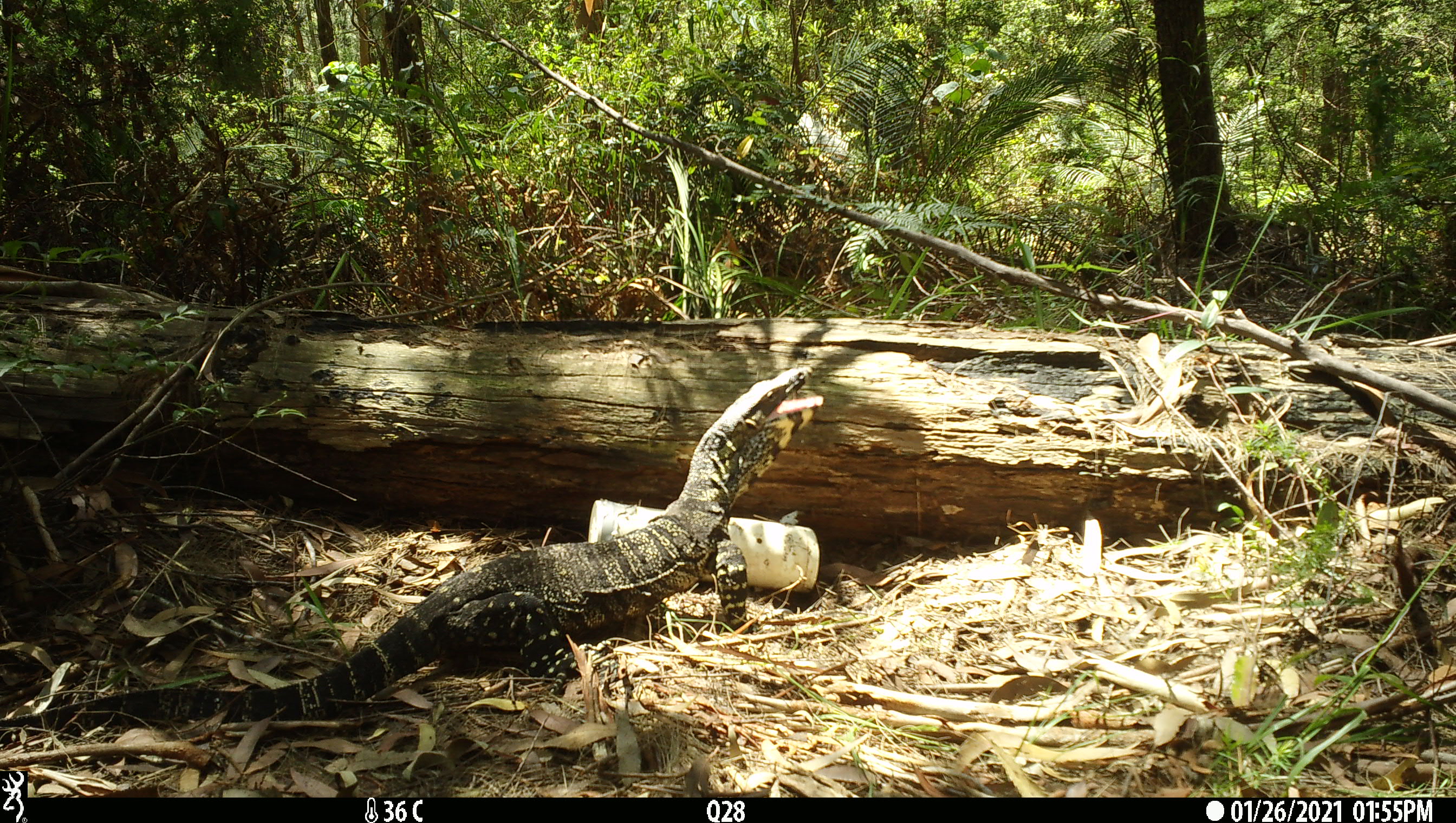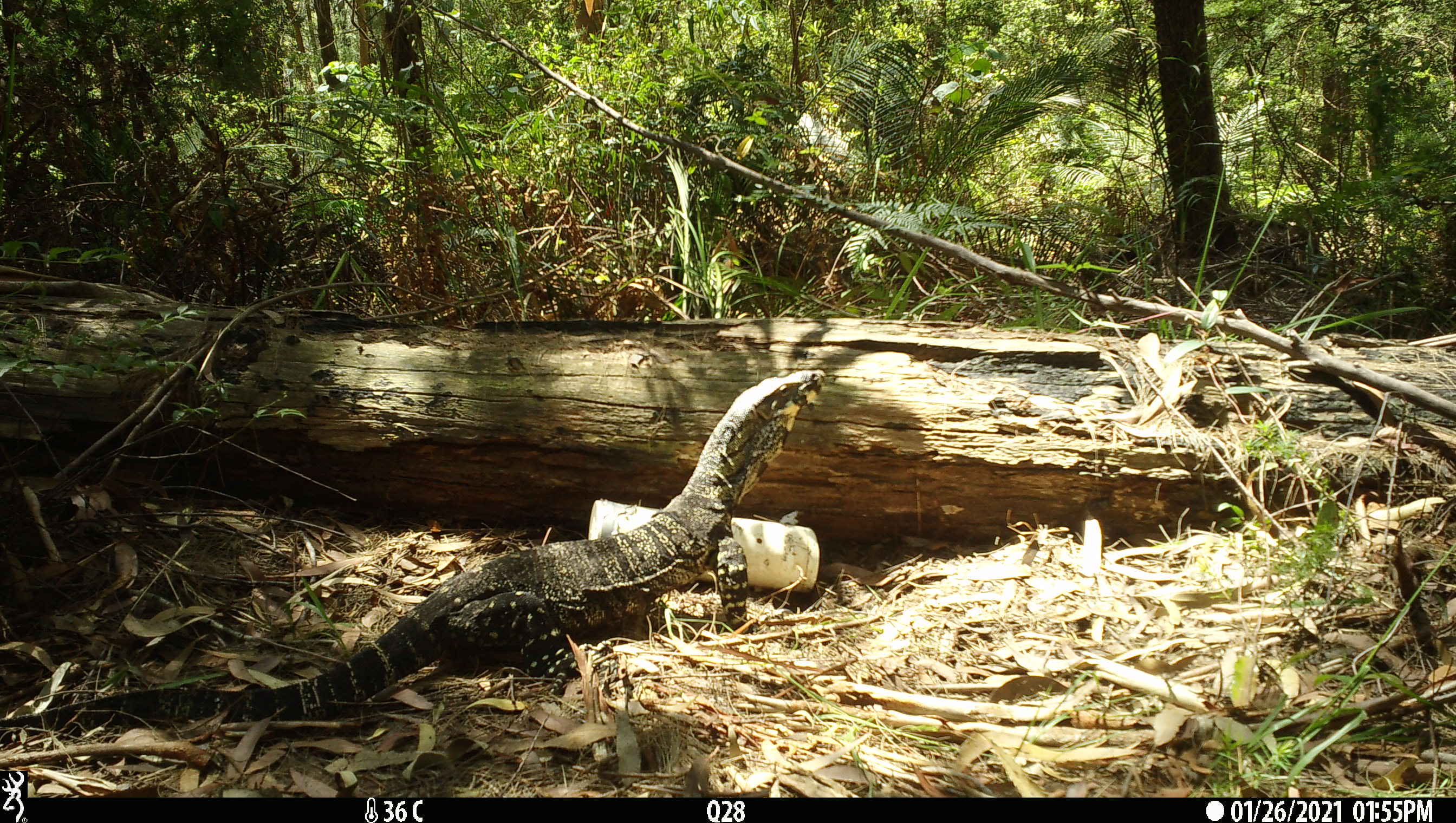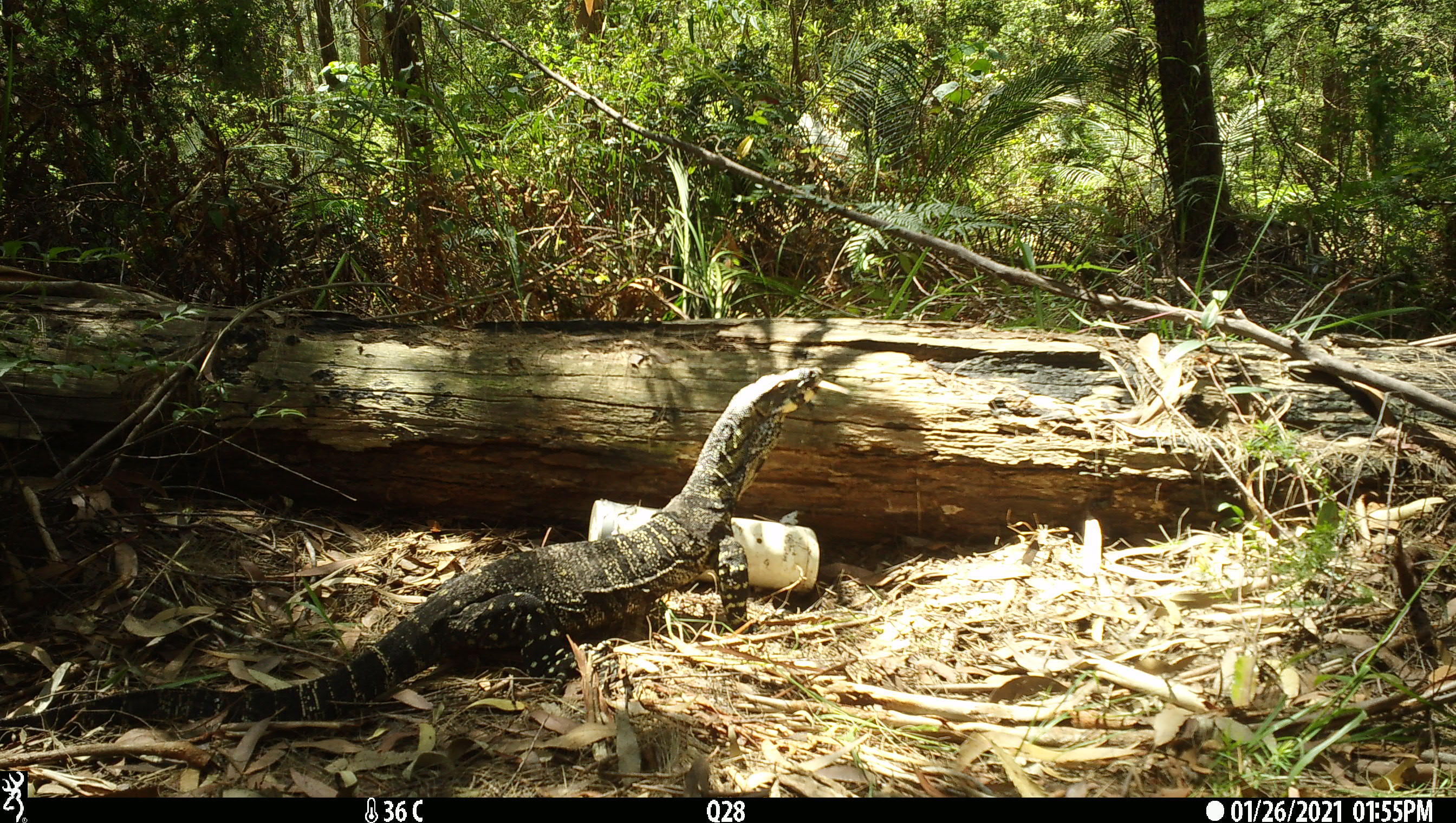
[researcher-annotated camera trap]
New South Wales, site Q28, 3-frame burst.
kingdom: Animalia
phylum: Chordata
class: Reptilia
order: Squamata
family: Varanidae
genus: Varanus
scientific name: Varanus varius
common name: lace monitor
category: goanna